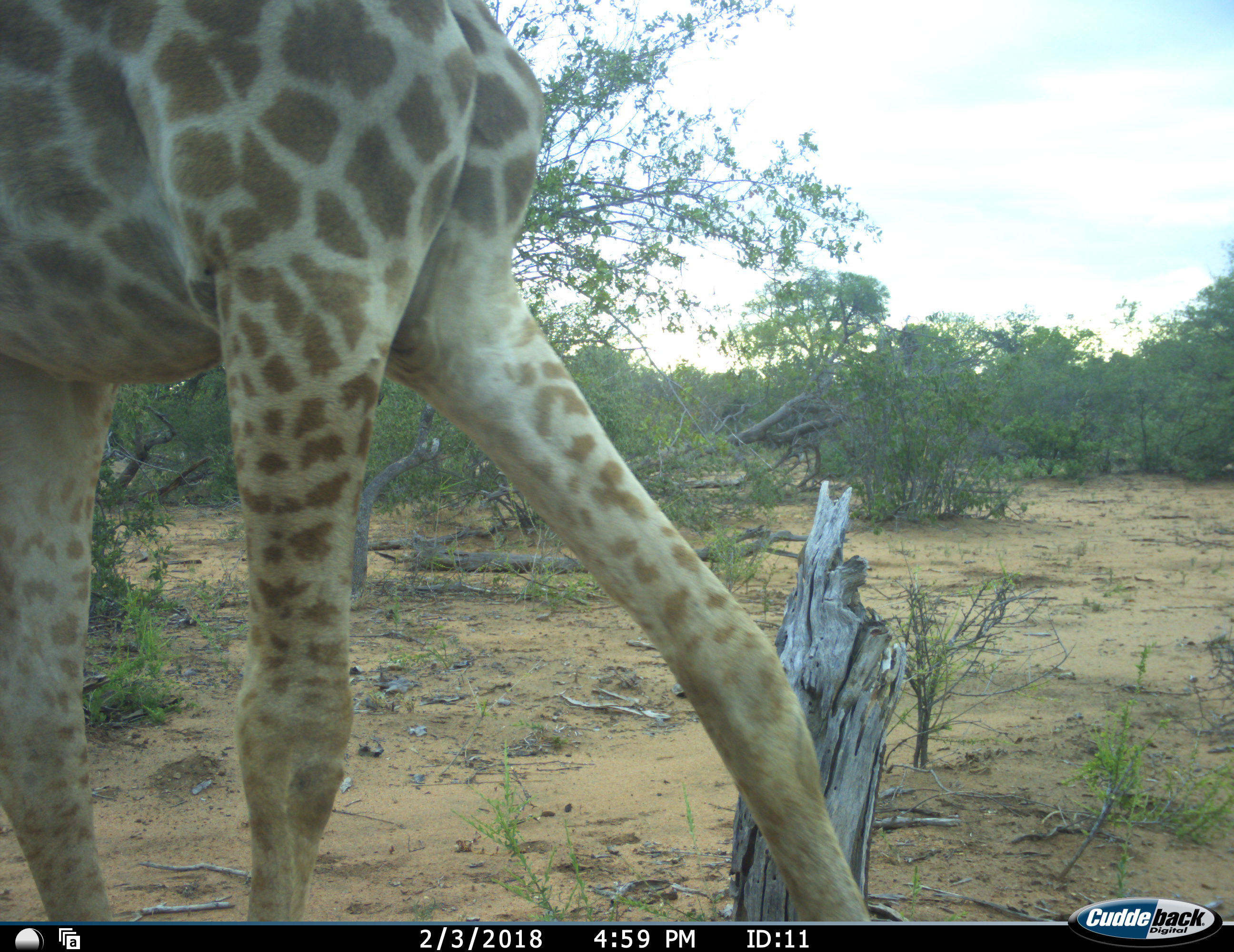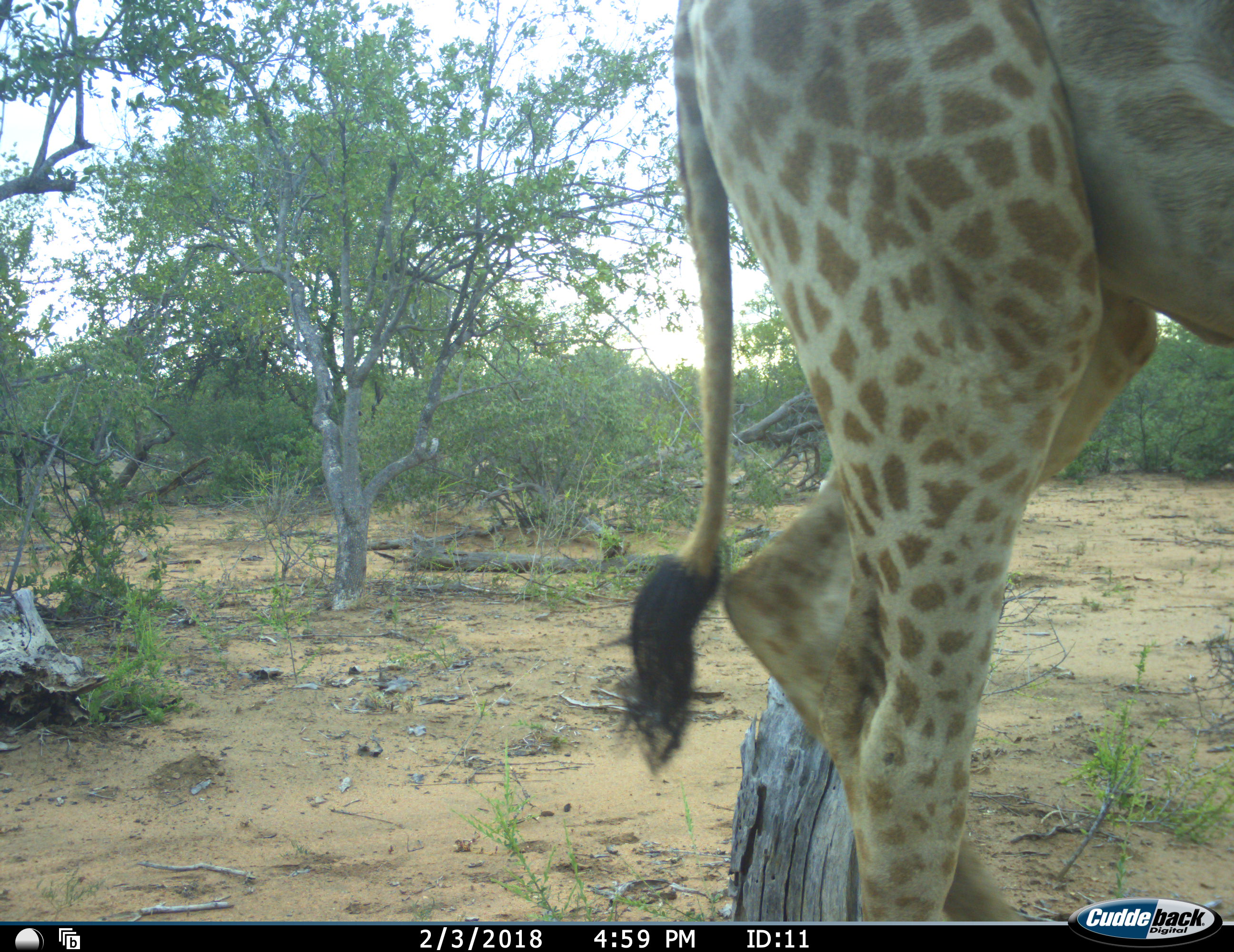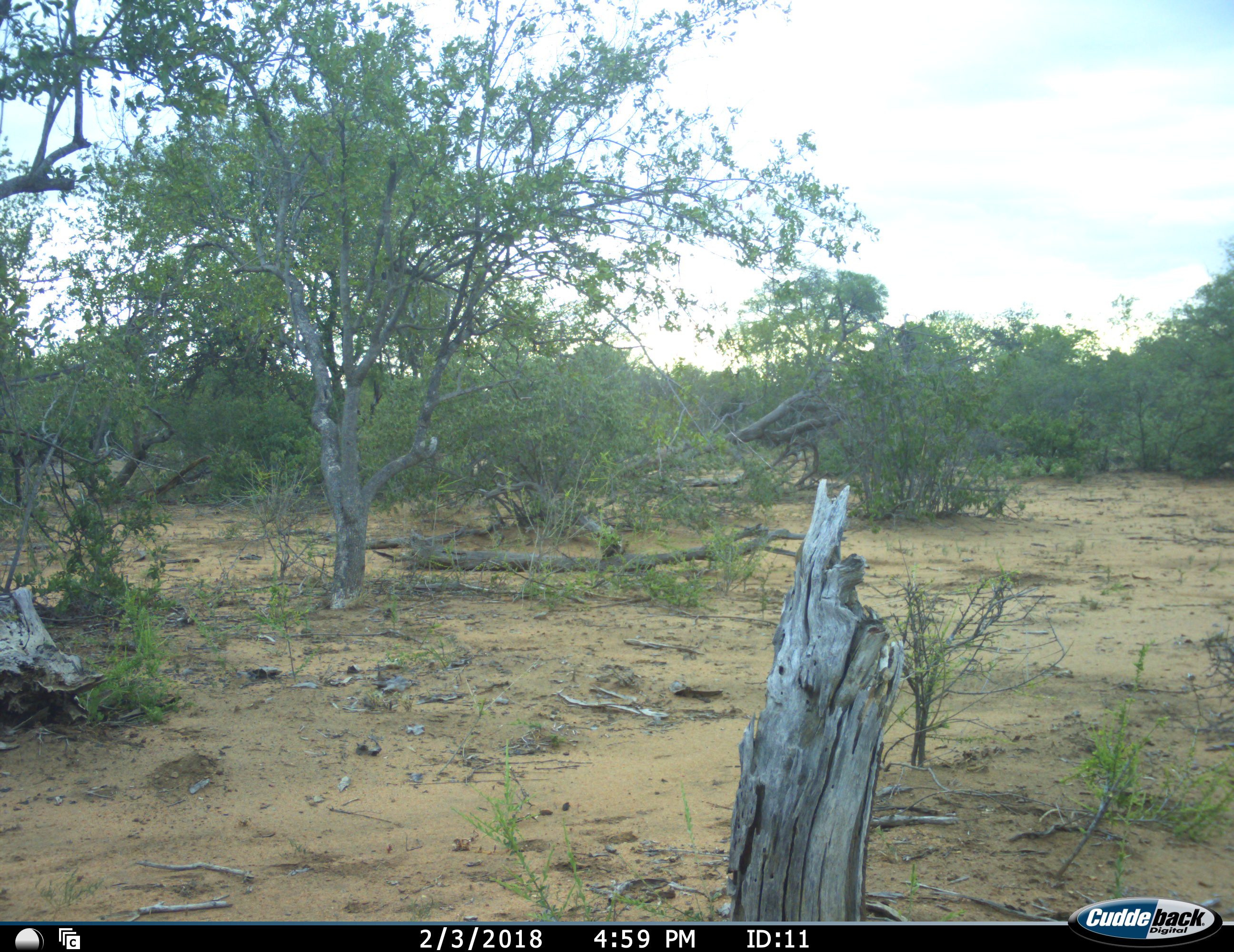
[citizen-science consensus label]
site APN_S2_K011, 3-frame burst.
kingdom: Animalia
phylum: Chordata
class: Mammalia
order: Artiodactyla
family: Giraffidae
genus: Giraffa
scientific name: Giraffa camelopardalis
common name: giraffe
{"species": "giraffe (Giraffa camelopardalis)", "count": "1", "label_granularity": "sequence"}